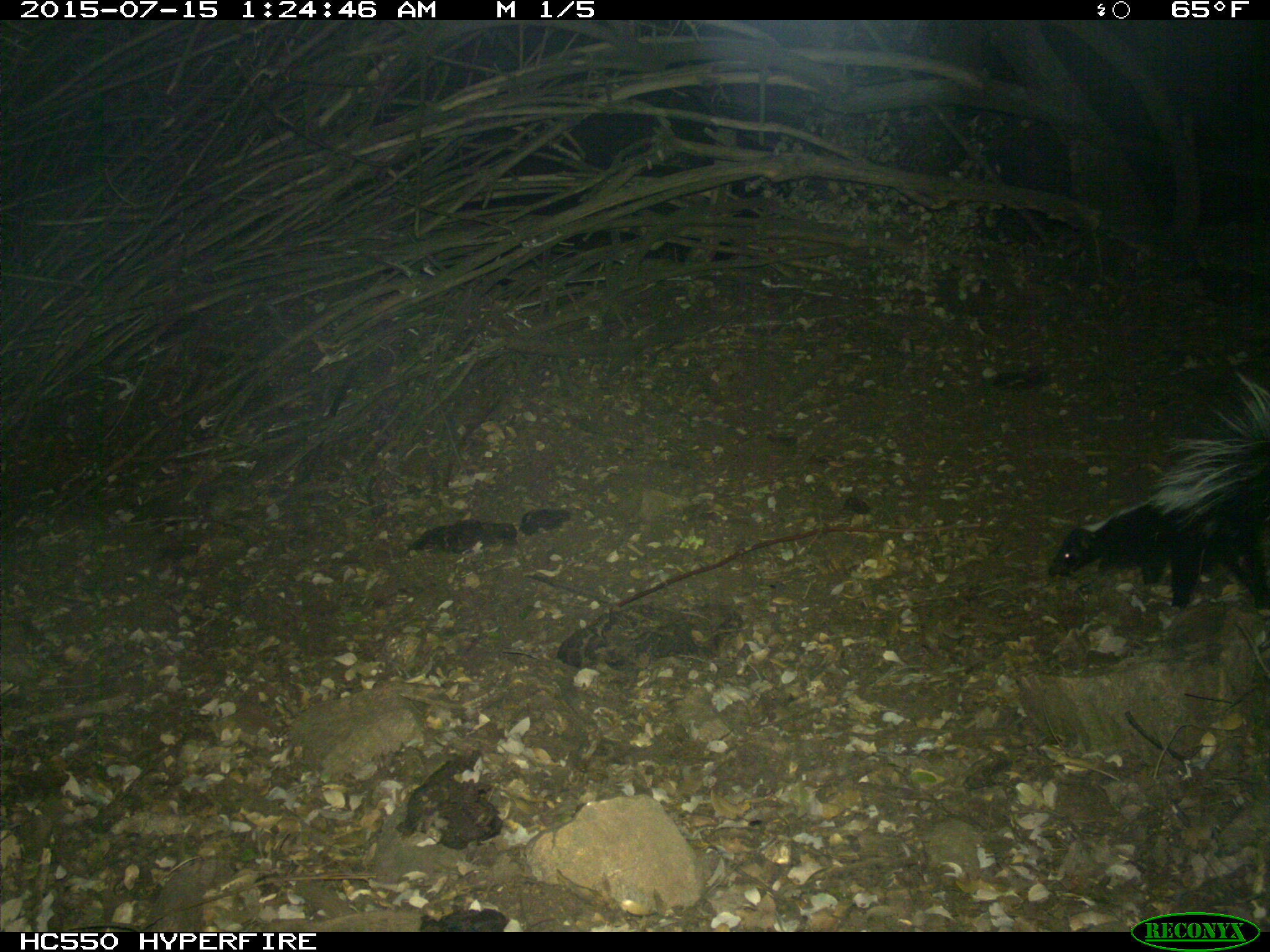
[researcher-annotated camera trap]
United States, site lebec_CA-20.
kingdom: Animalia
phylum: Chordata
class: Mammalia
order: Carnivora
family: Mephitidae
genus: Mephitis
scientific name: Mephitis mephitis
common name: striped skunk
Mephitis mephitis (striped skunk).